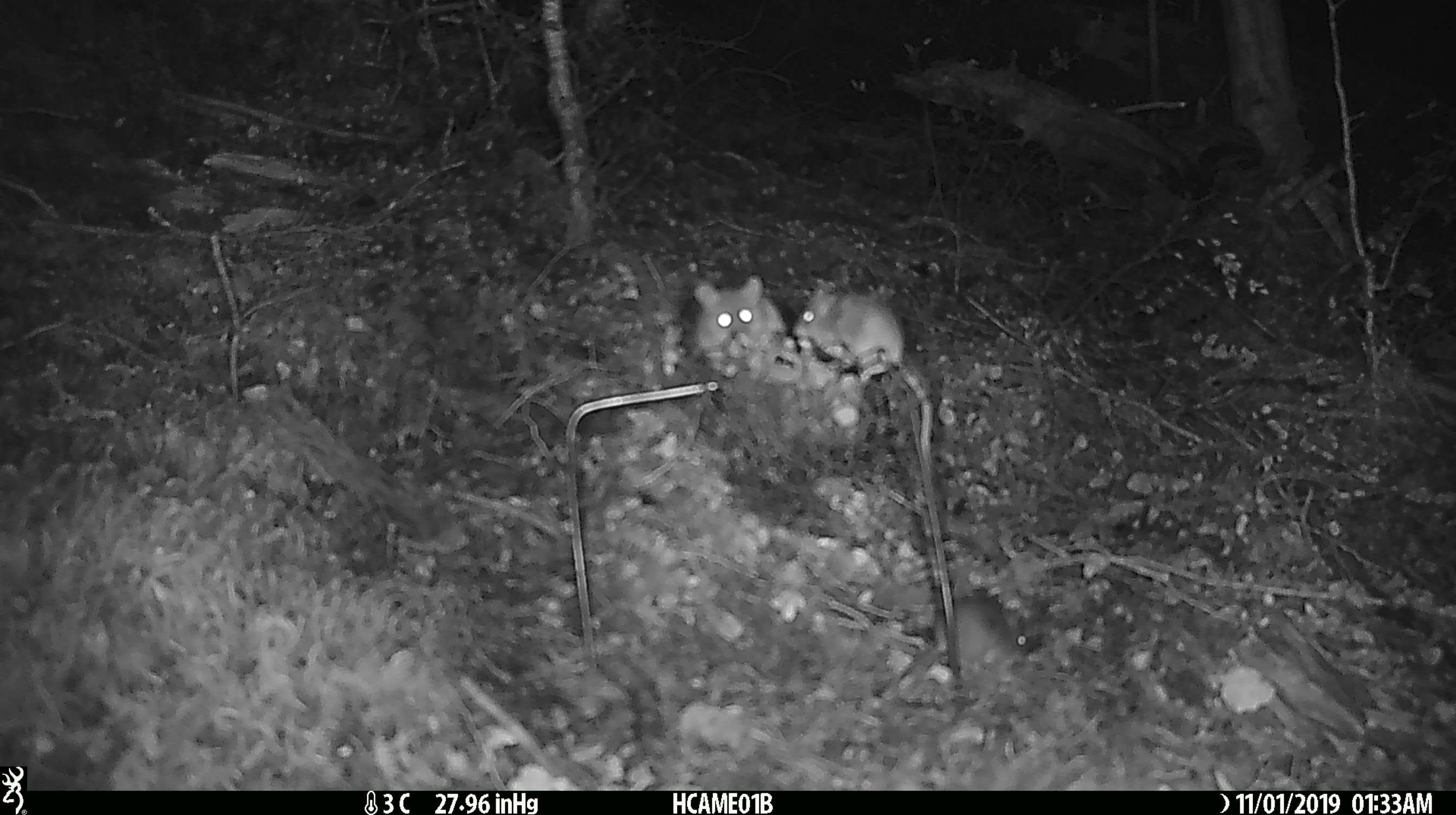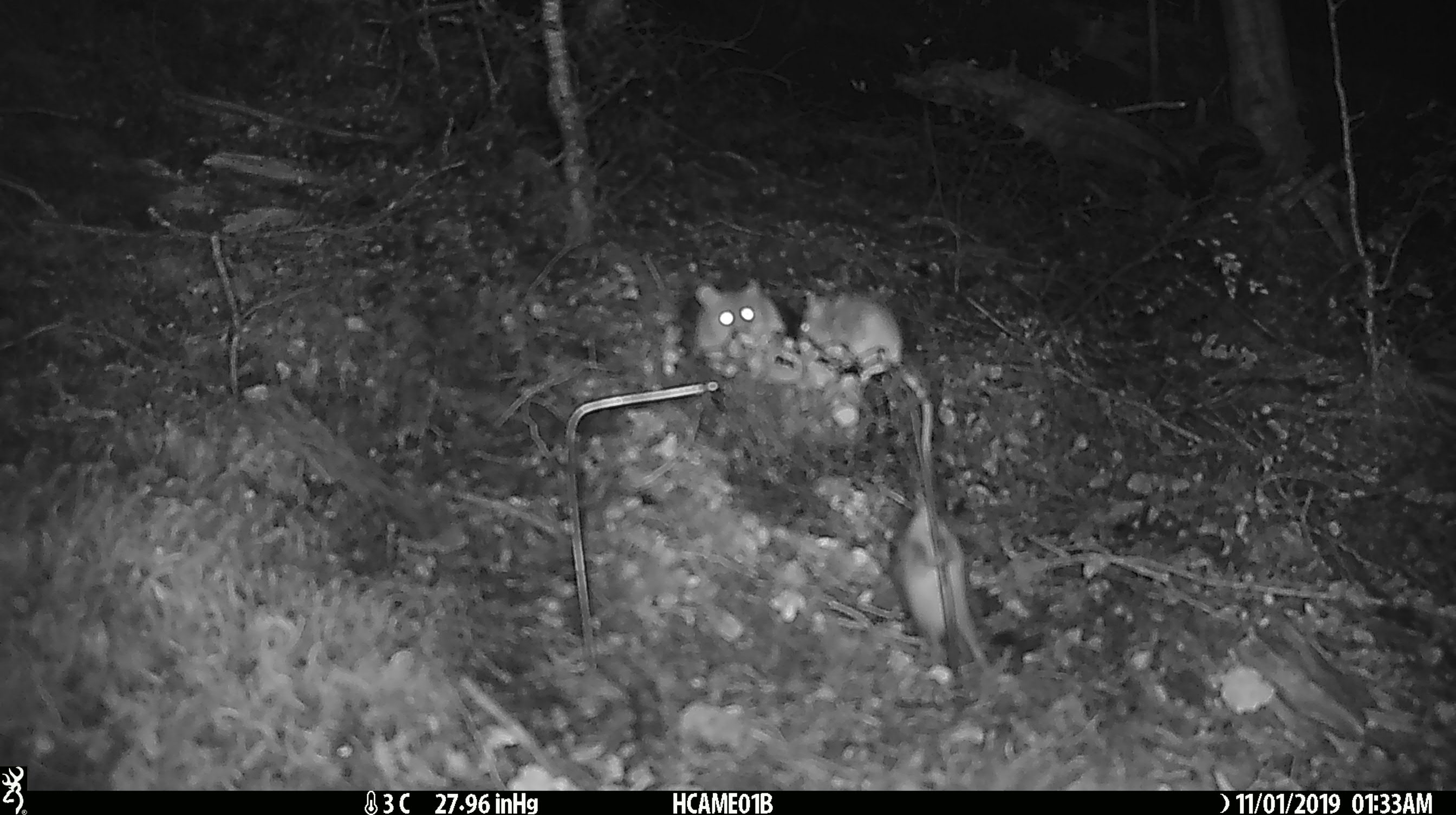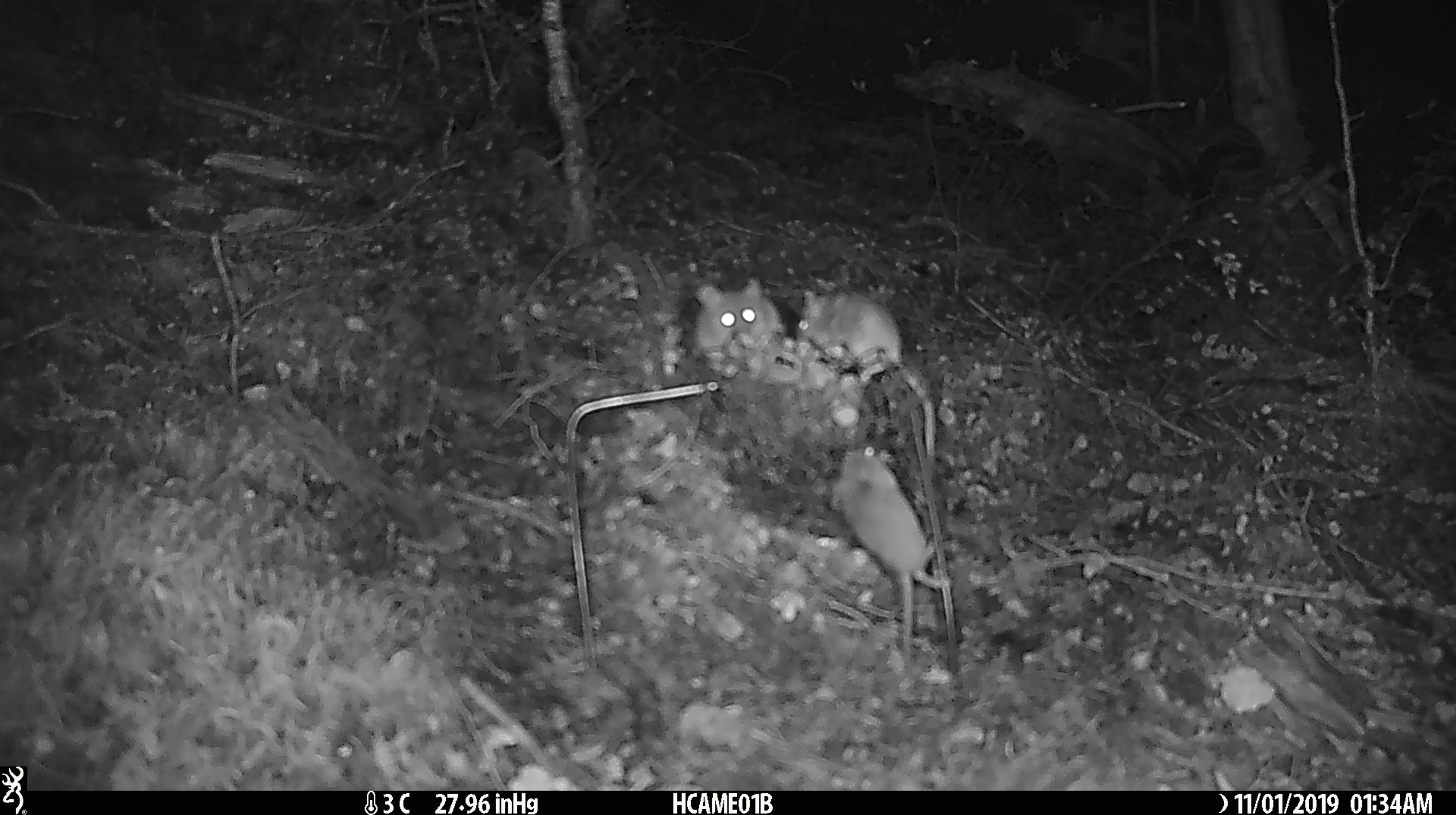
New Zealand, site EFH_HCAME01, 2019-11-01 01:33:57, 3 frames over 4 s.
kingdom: Animalia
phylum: Chordata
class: Mammalia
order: Rodentia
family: Muridae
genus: Mus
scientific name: Mus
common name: mouse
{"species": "mouse (Mus)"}